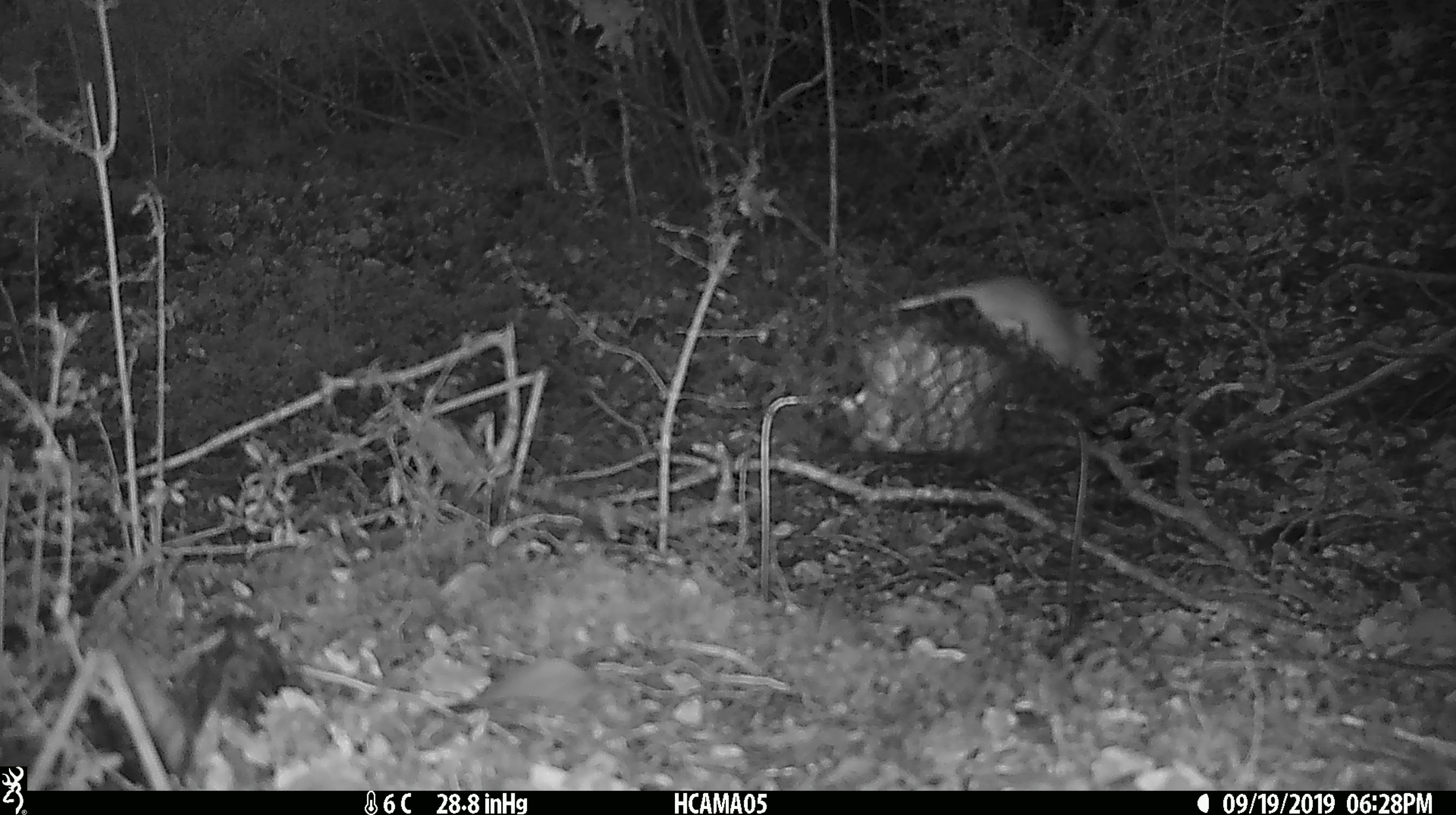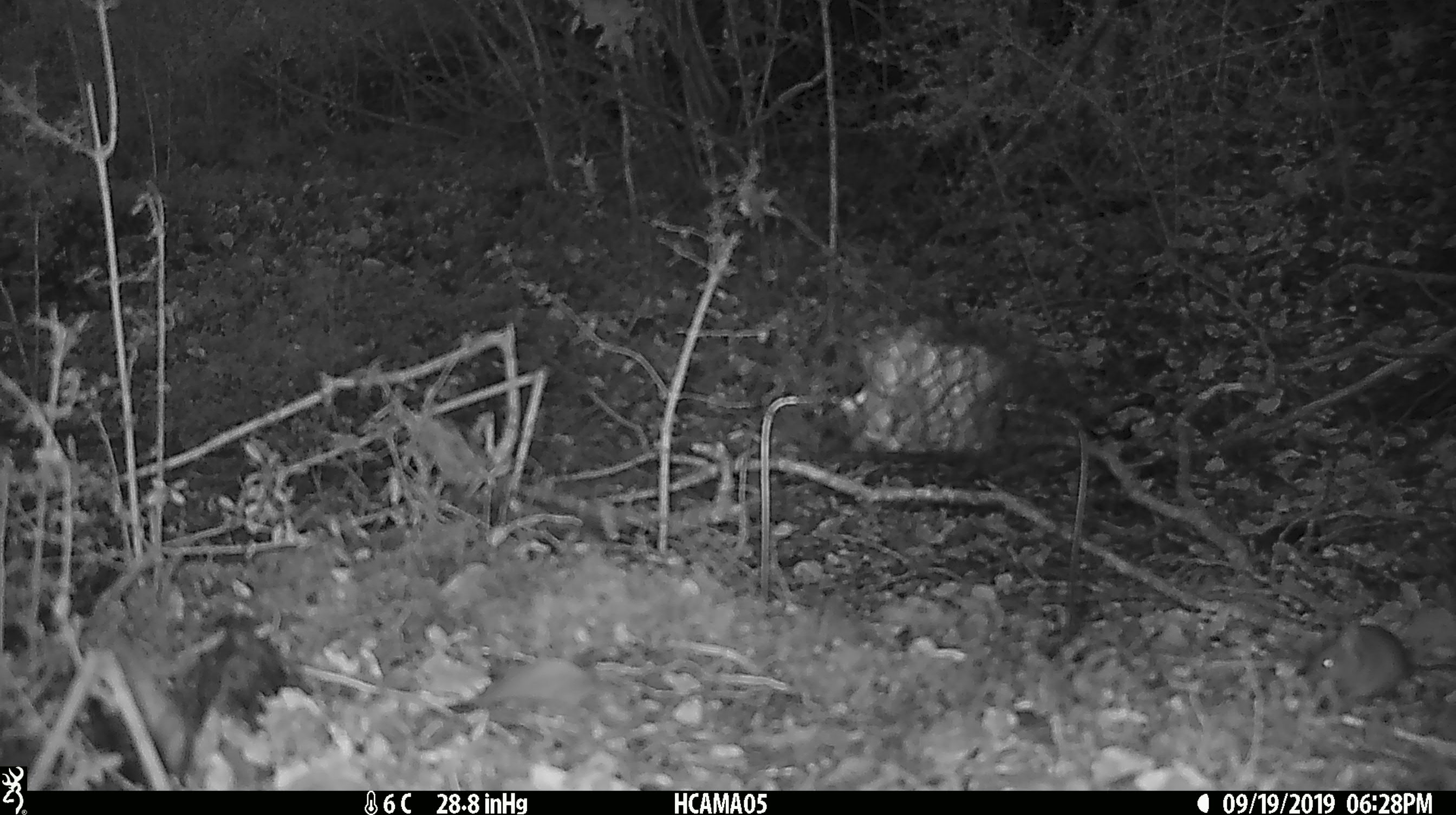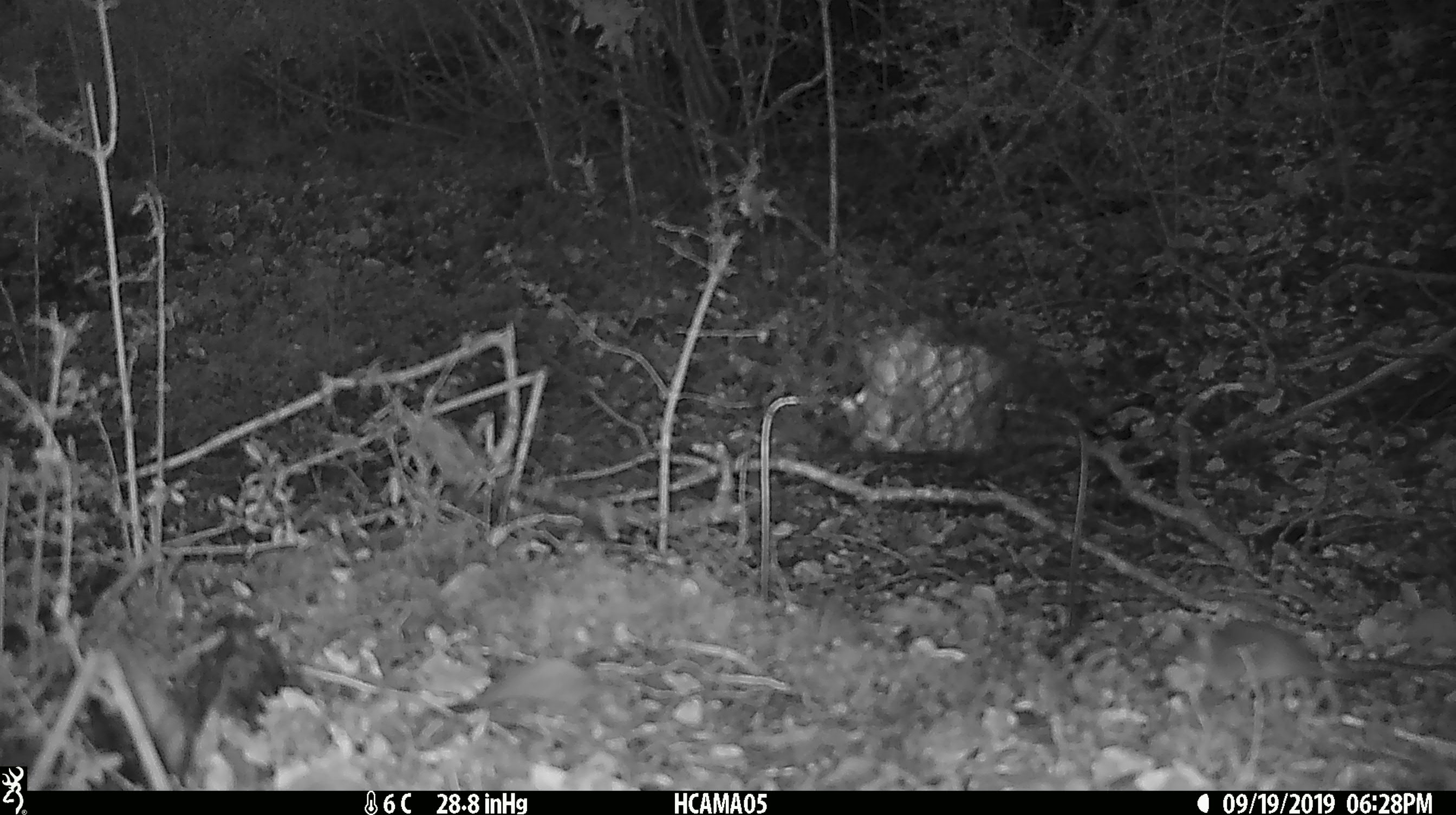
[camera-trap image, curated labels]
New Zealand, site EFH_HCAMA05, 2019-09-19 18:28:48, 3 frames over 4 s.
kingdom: Animalia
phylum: Chordata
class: Mammalia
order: Rodentia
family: Muridae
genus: Mus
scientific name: Mus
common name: mouse